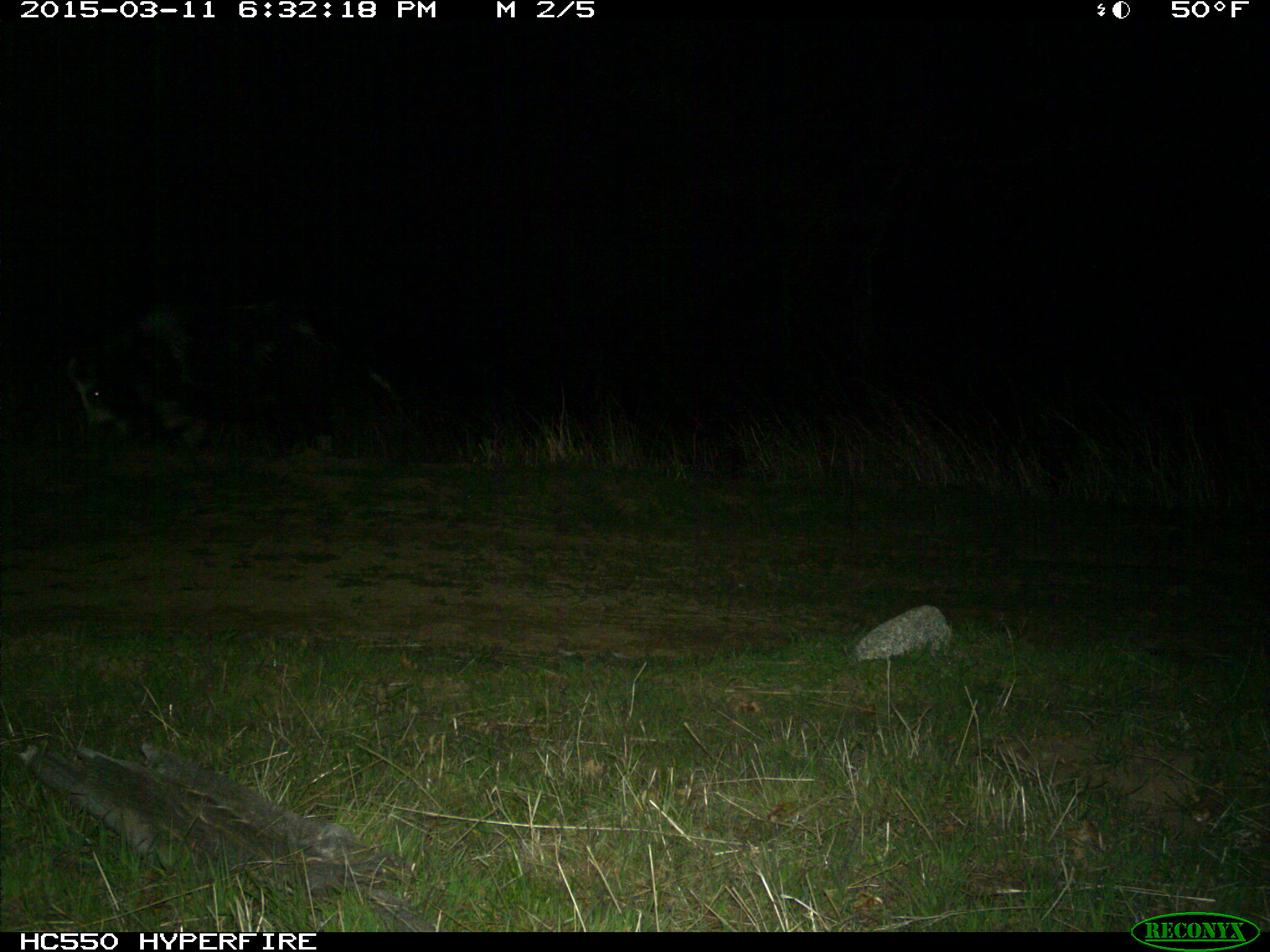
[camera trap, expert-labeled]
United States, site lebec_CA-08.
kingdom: Animalia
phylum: Chordata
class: Mammalia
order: Artiodactyla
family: Suidae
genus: Sus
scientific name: Sus scrofa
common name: wild boar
Sus scrofa (wild boar).